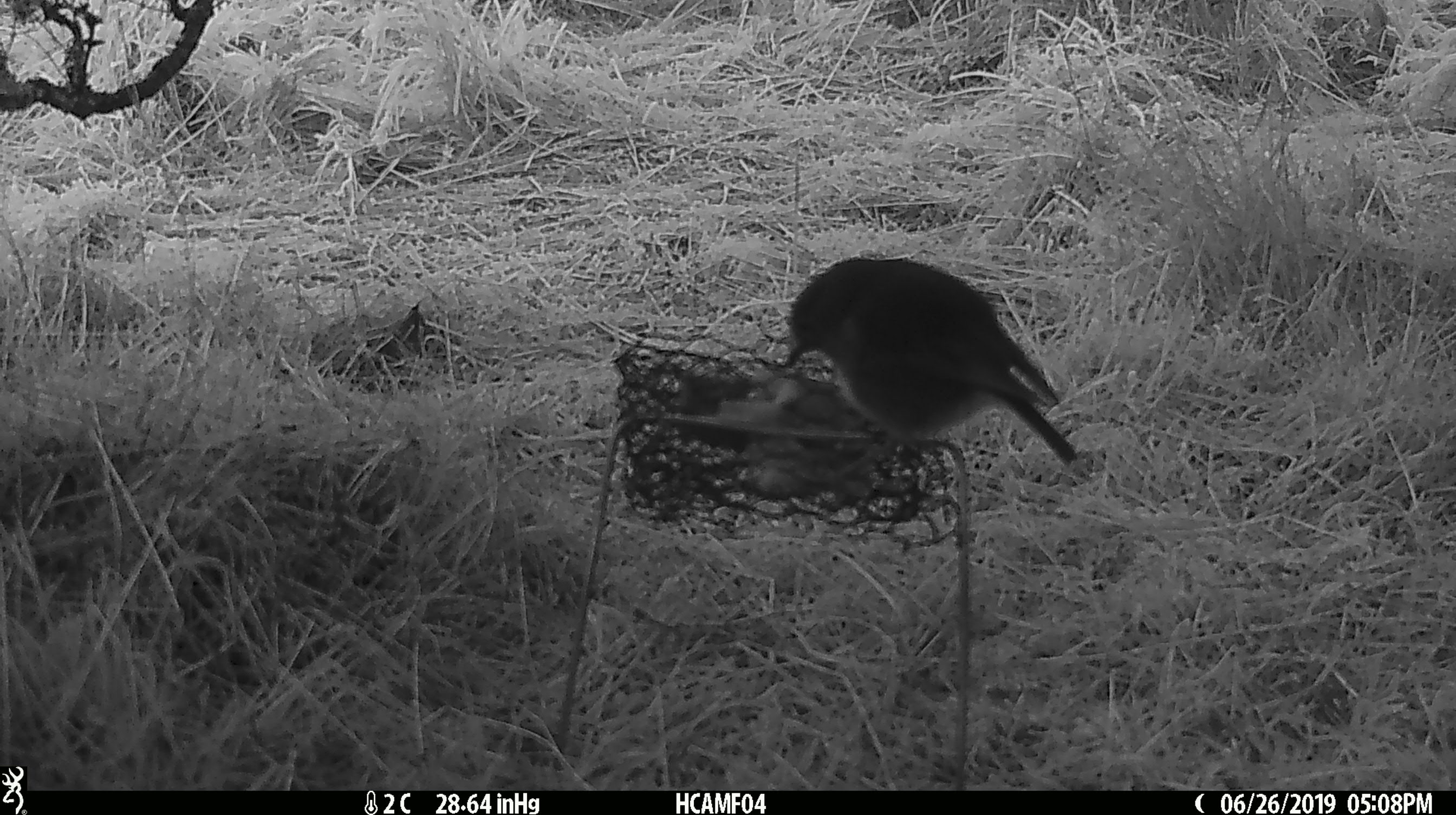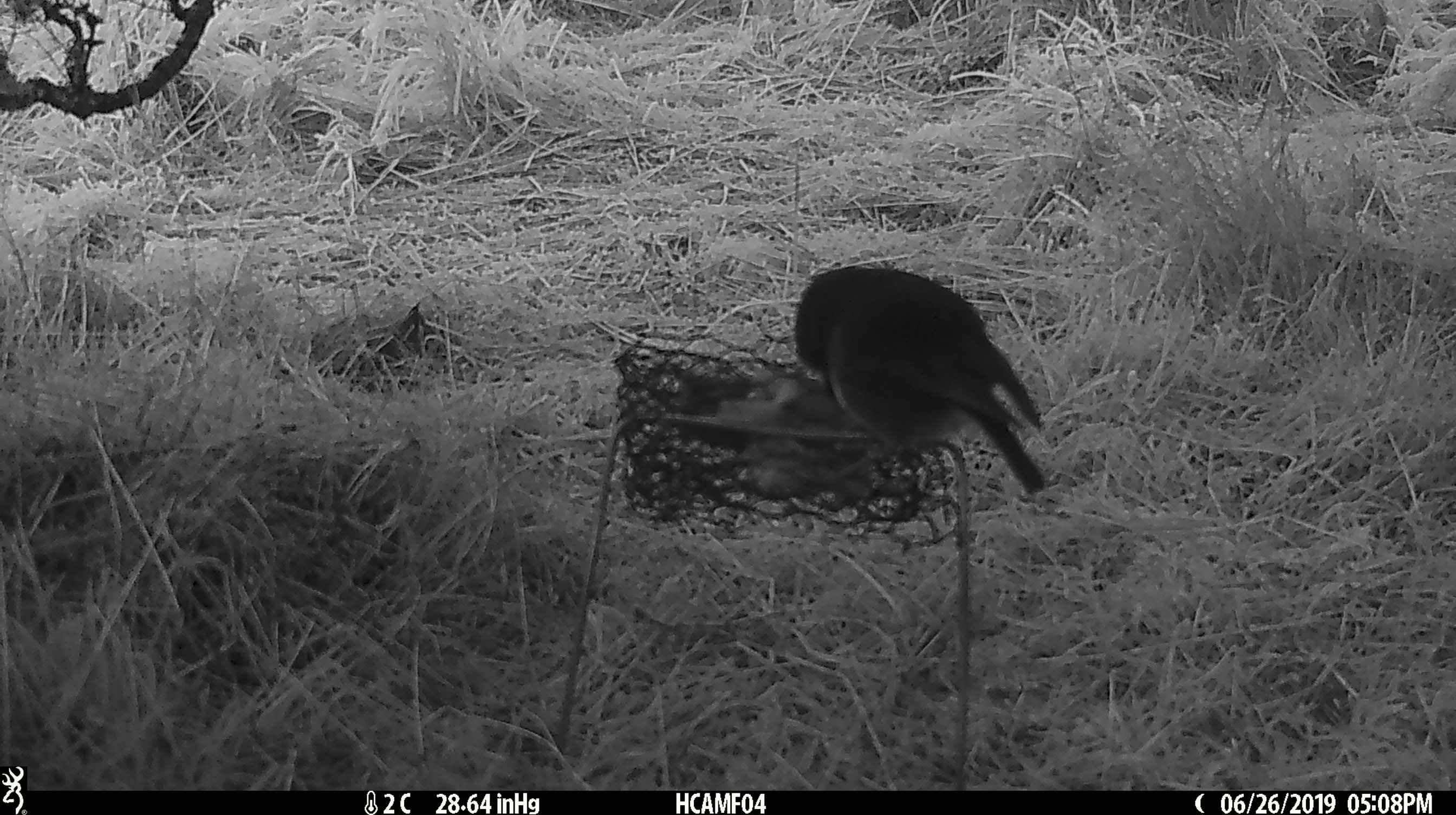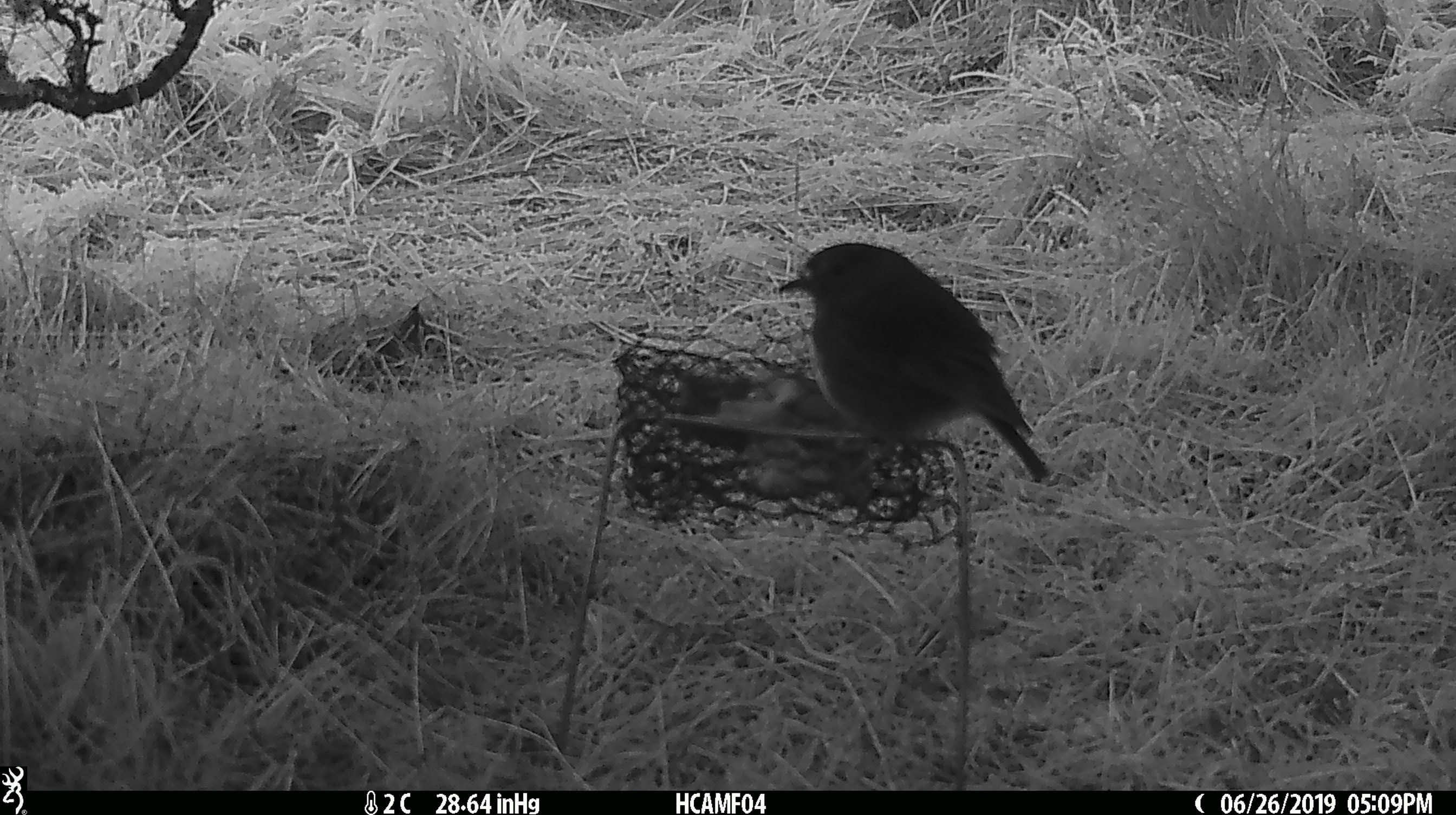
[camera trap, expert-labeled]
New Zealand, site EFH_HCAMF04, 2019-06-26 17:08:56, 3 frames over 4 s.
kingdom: Animalia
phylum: Chordata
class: Aves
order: Passeriformes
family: Petroicidae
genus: Petroica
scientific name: Petroica australis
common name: new zealand robin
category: robin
Robin (new zealand robin) (Petroica australis).